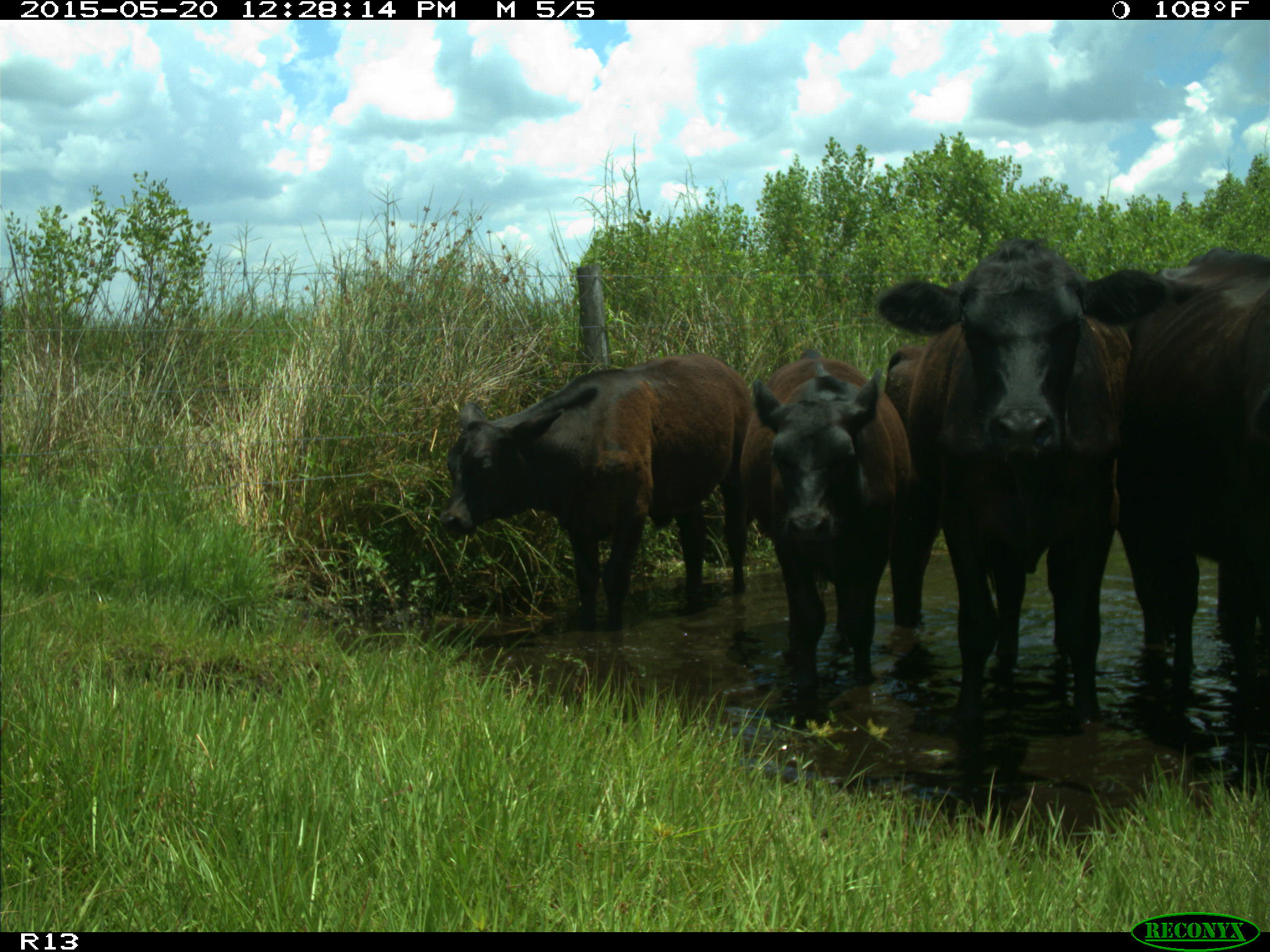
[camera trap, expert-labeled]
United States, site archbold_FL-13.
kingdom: Animalia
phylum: Chordata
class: Mammalia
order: Artiodactyla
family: Bovidae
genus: Bos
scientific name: Bos taurus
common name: domestic cow